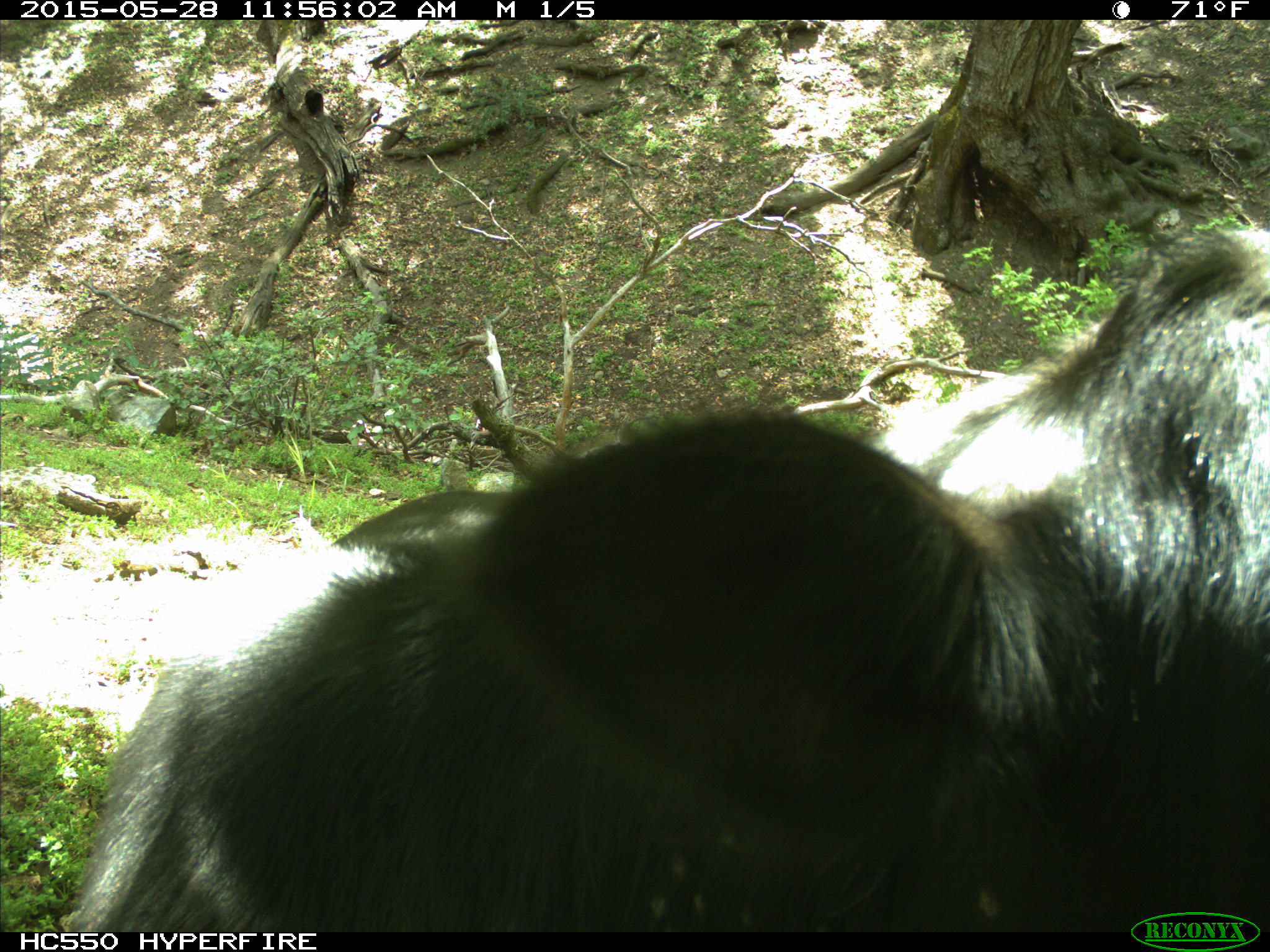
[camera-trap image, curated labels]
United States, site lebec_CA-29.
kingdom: Animalia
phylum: Chordata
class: Mammalia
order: Artiodactyla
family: Bovidae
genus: Bos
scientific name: Bos taurus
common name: domestic cow